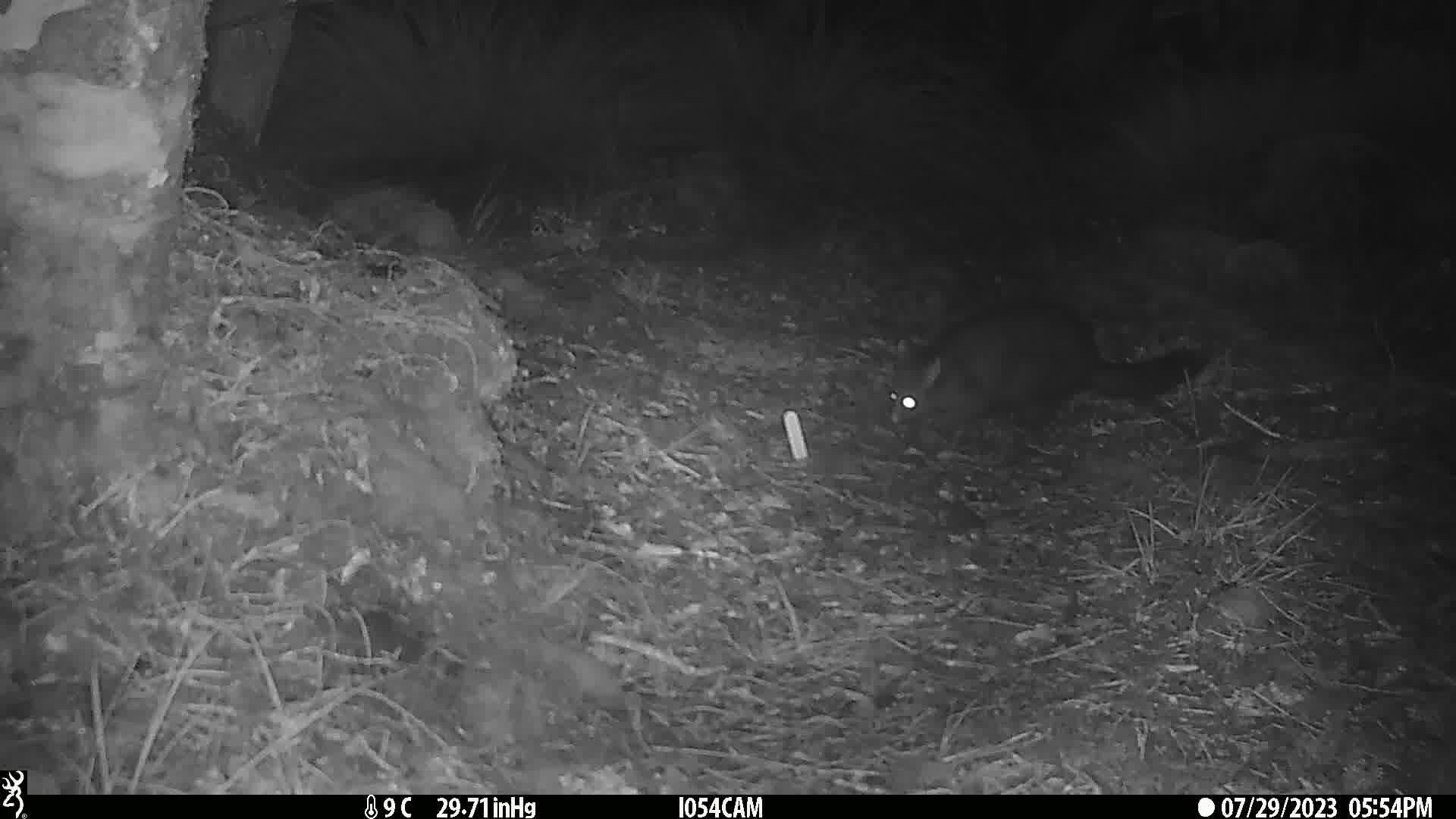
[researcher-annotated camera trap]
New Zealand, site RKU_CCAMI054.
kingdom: Animalia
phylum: Chordata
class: Mammalia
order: Diprotodontia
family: Phalangeridae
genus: Trichosurus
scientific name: Trichosurus vulpecula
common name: common brushtail possum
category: possum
Possum (common brushtail possum) (Trichosurus vulpecula).